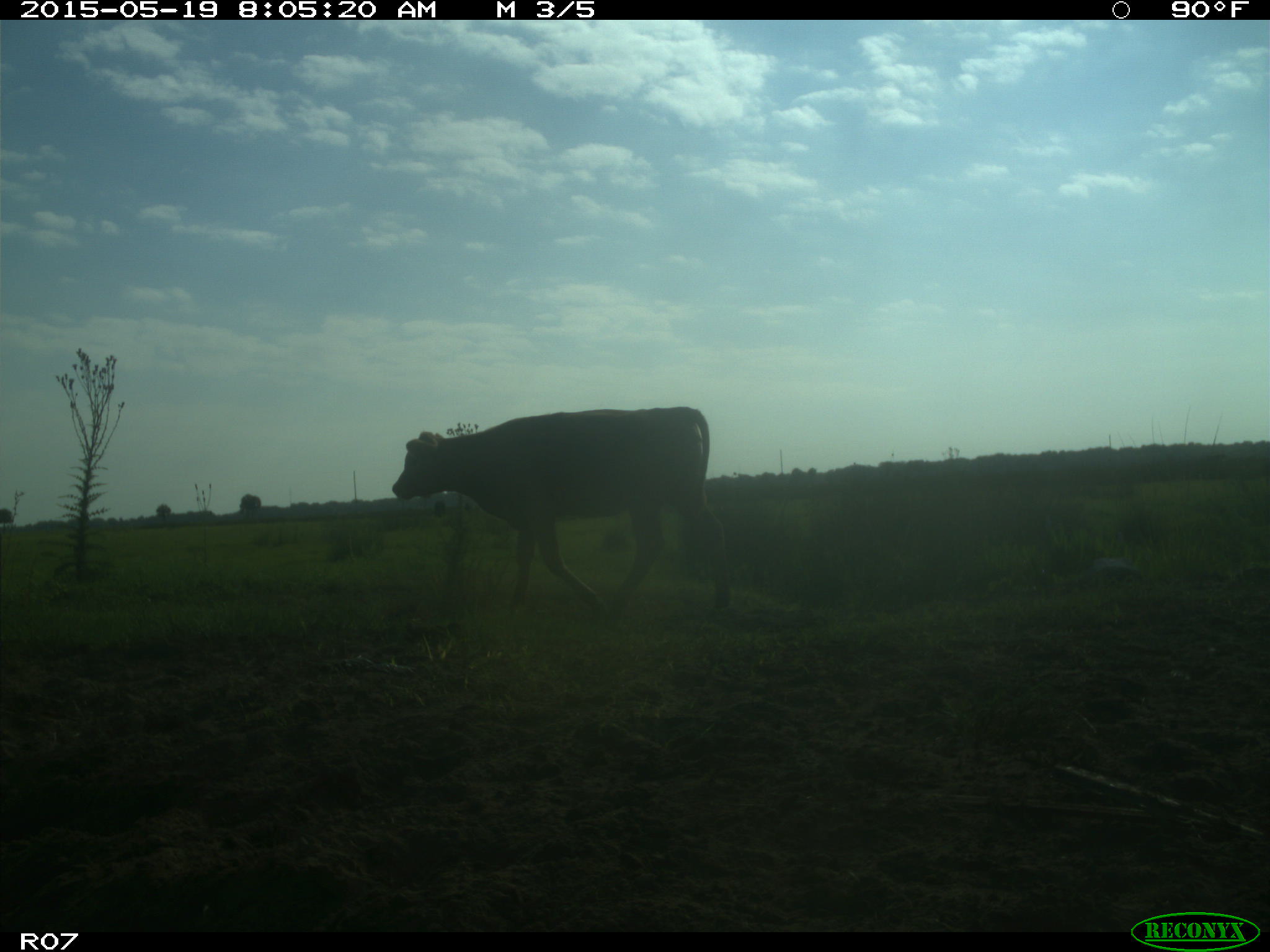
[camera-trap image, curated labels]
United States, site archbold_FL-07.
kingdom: Animalia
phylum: Chordata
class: Mammalia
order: Artiodactyla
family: Bovidae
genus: Bos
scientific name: Bos taurus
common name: domestic cow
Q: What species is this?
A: Bos taurus (domestic cow).